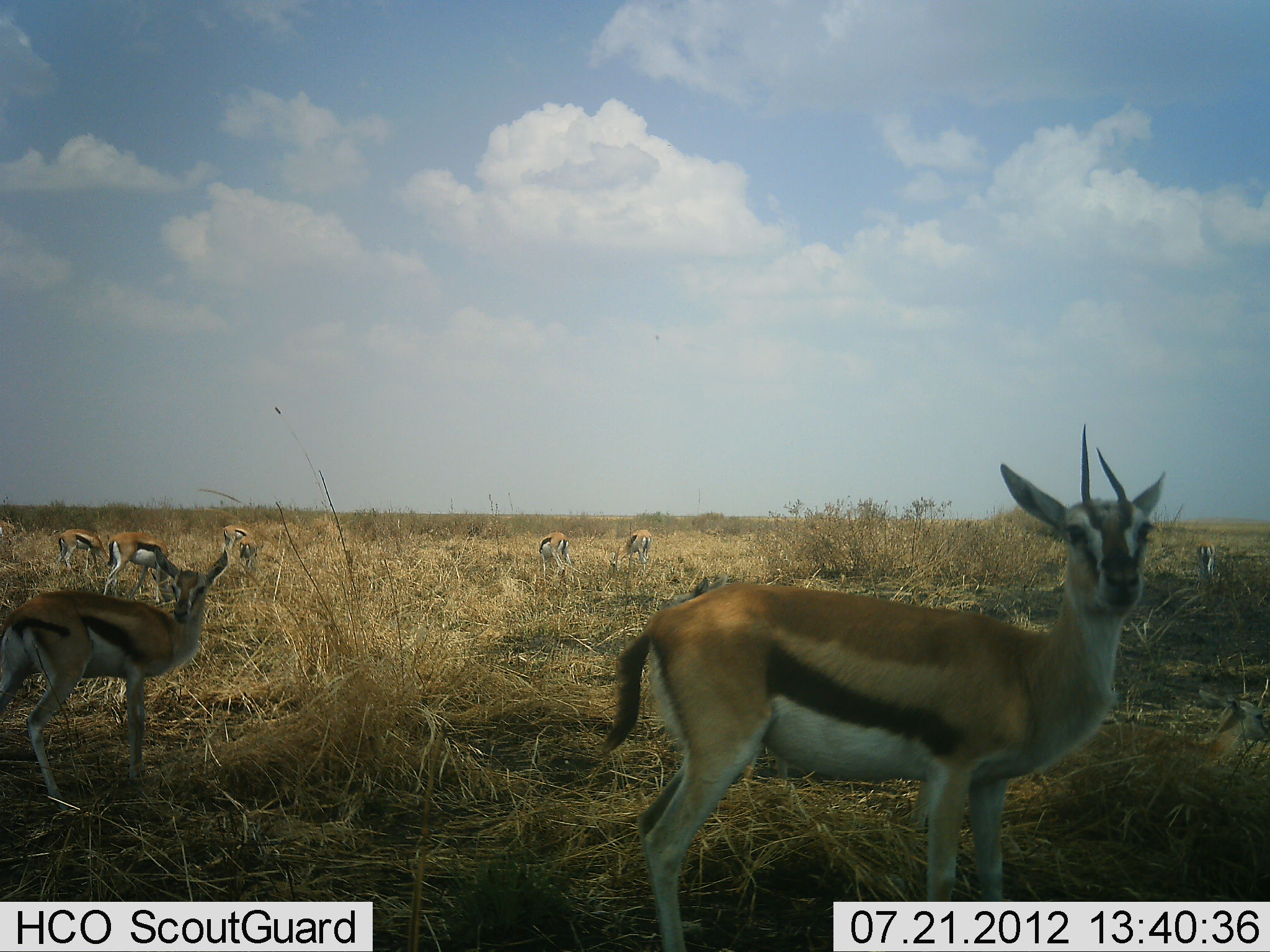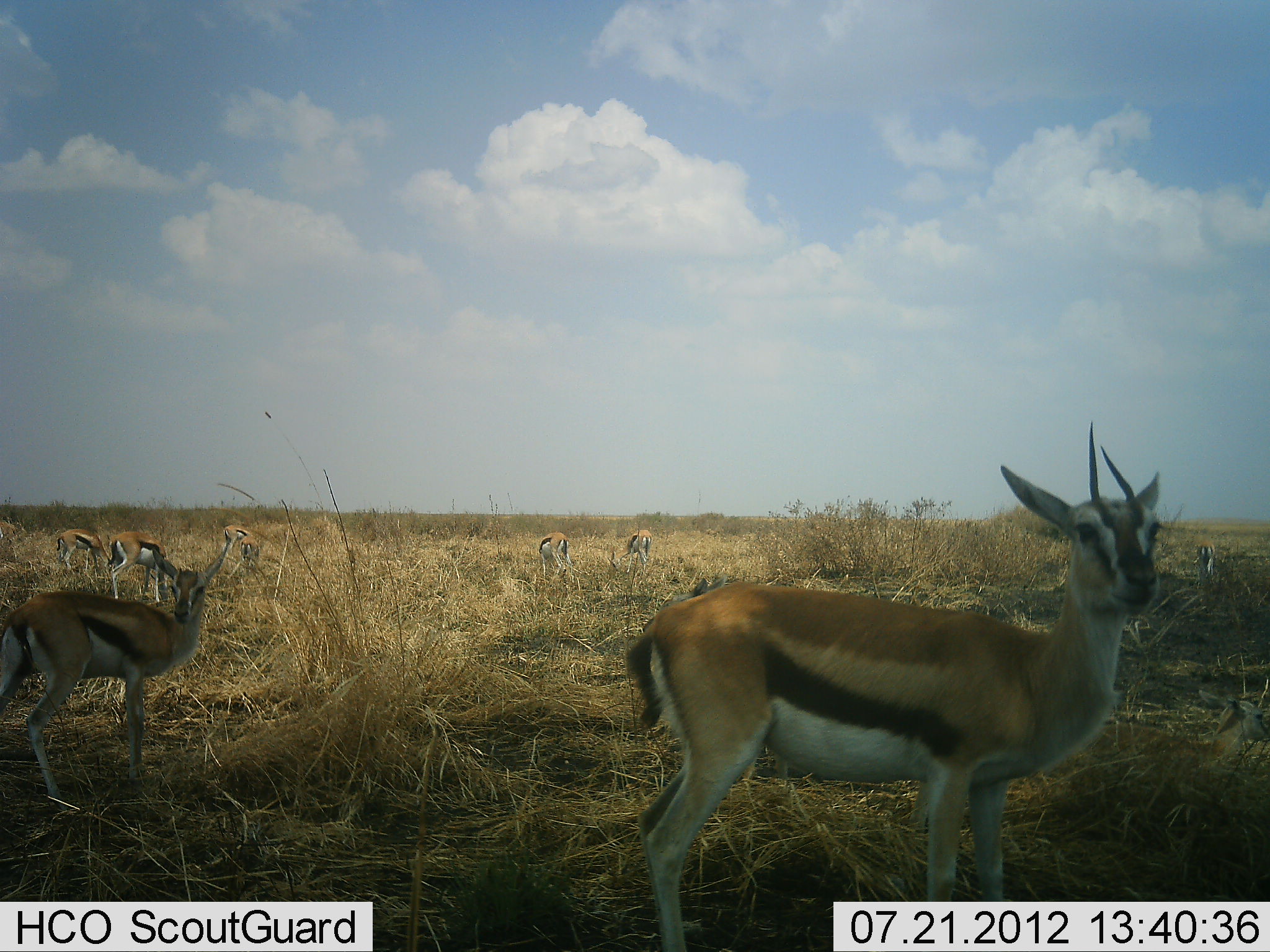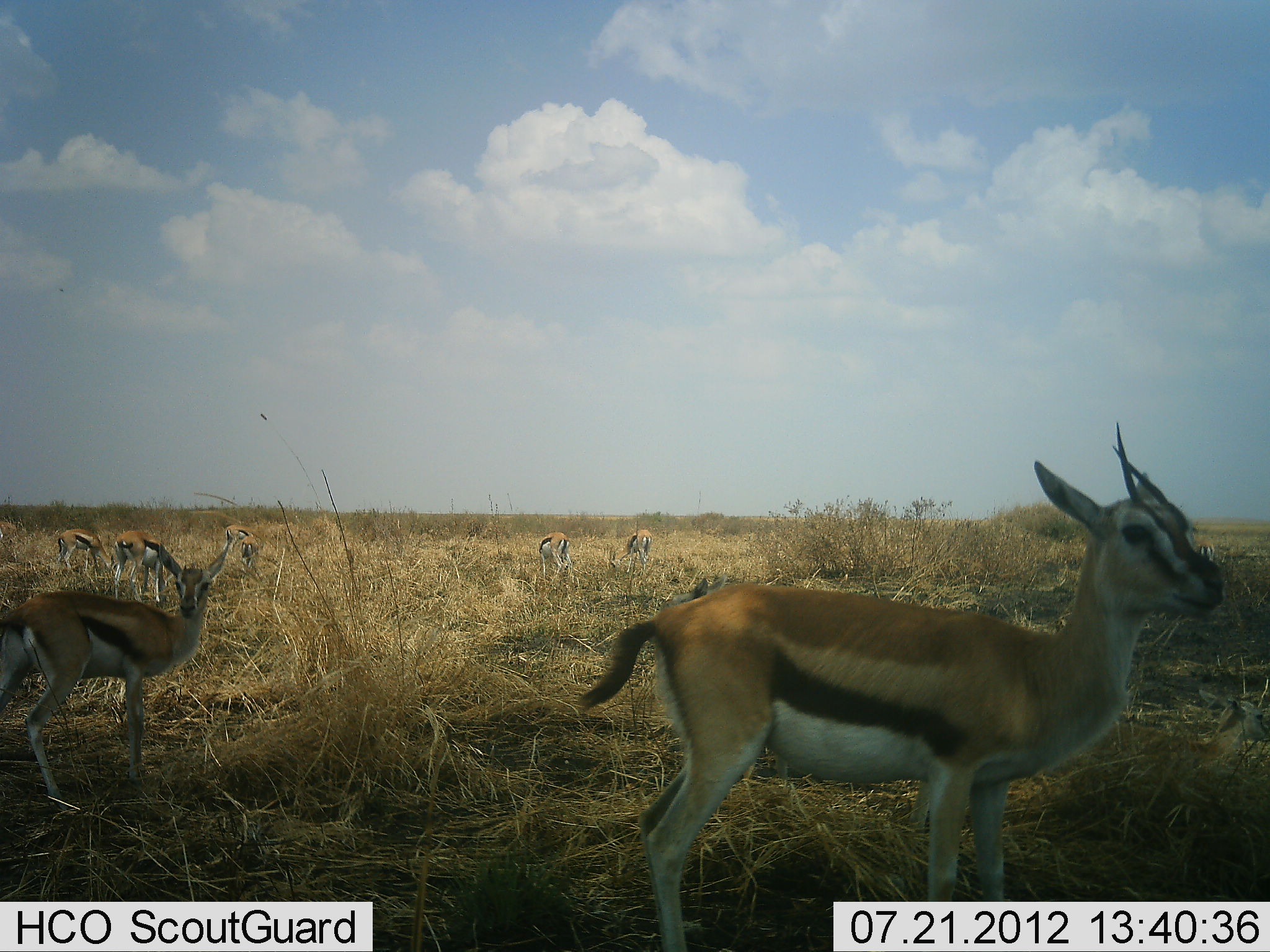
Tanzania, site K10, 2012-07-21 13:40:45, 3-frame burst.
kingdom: Animalia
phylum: Chordata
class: Mammalia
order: Artiodactyla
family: Bovidae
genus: Eudorcas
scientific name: Eudorcas thomsonii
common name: thomson's gazelle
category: gazellethomsons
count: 8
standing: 100%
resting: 10%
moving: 0%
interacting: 0%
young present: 40%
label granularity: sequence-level